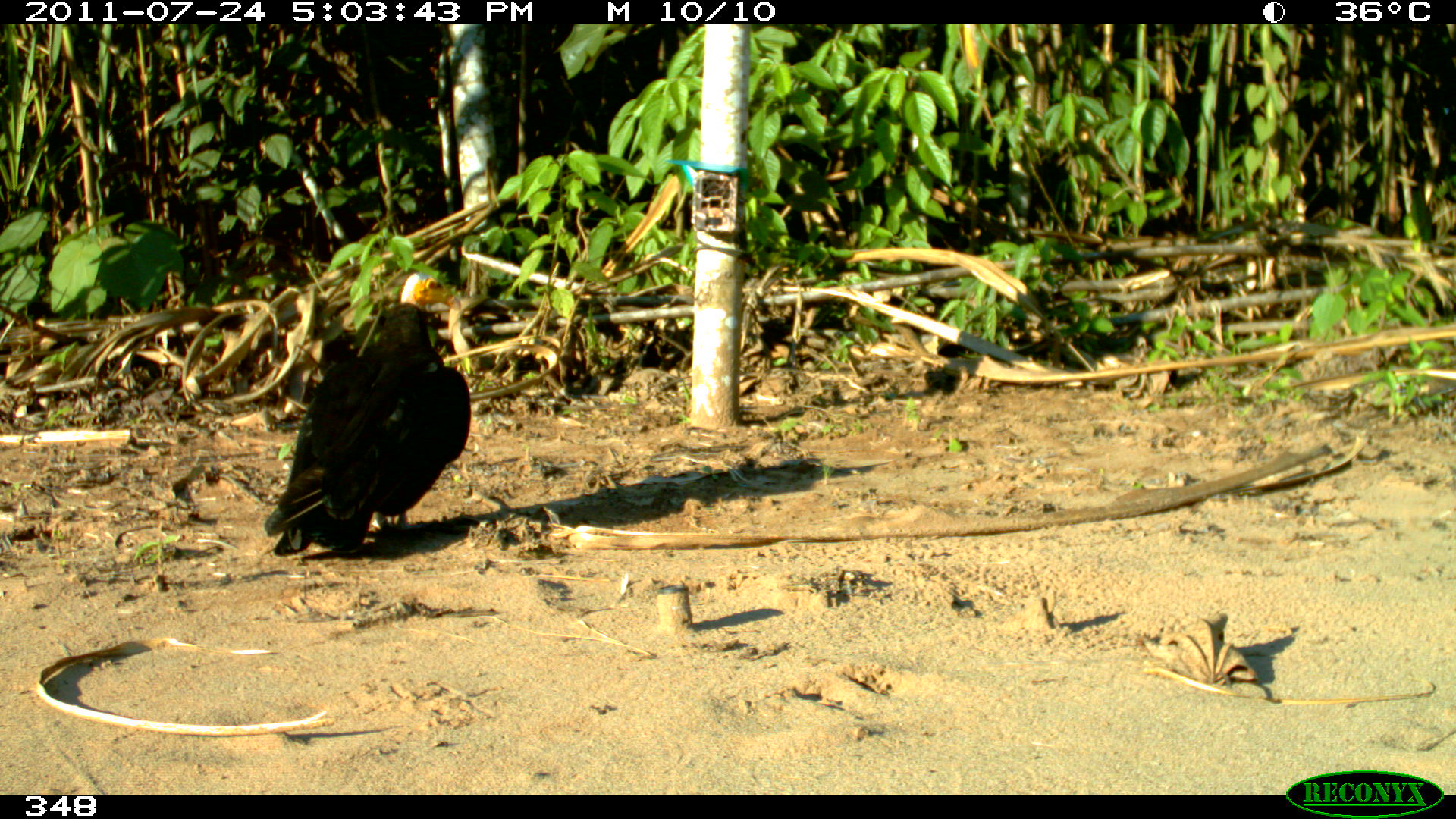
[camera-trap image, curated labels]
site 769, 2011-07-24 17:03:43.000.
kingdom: Animalia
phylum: Chordata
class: Aves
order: Cathartiformes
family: Cathartidae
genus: Cathartes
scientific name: Cathartes burrovianus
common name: lesser yellow-headed vulture